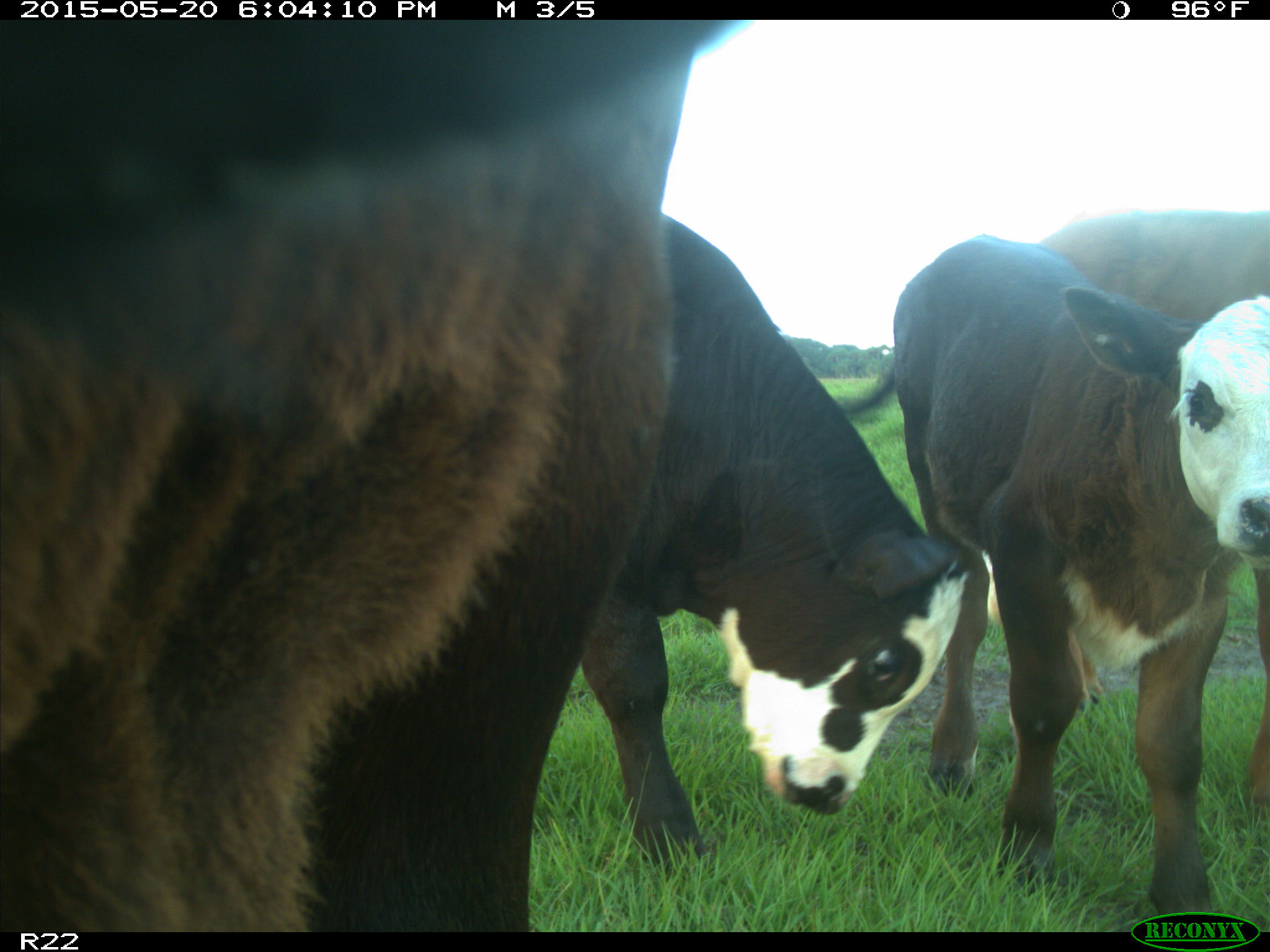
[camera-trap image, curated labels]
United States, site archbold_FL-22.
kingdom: Animalia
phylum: Chordata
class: Mammalia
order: Artiodactyla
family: Bovidae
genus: Bos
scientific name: Bos taurus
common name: domestic cow